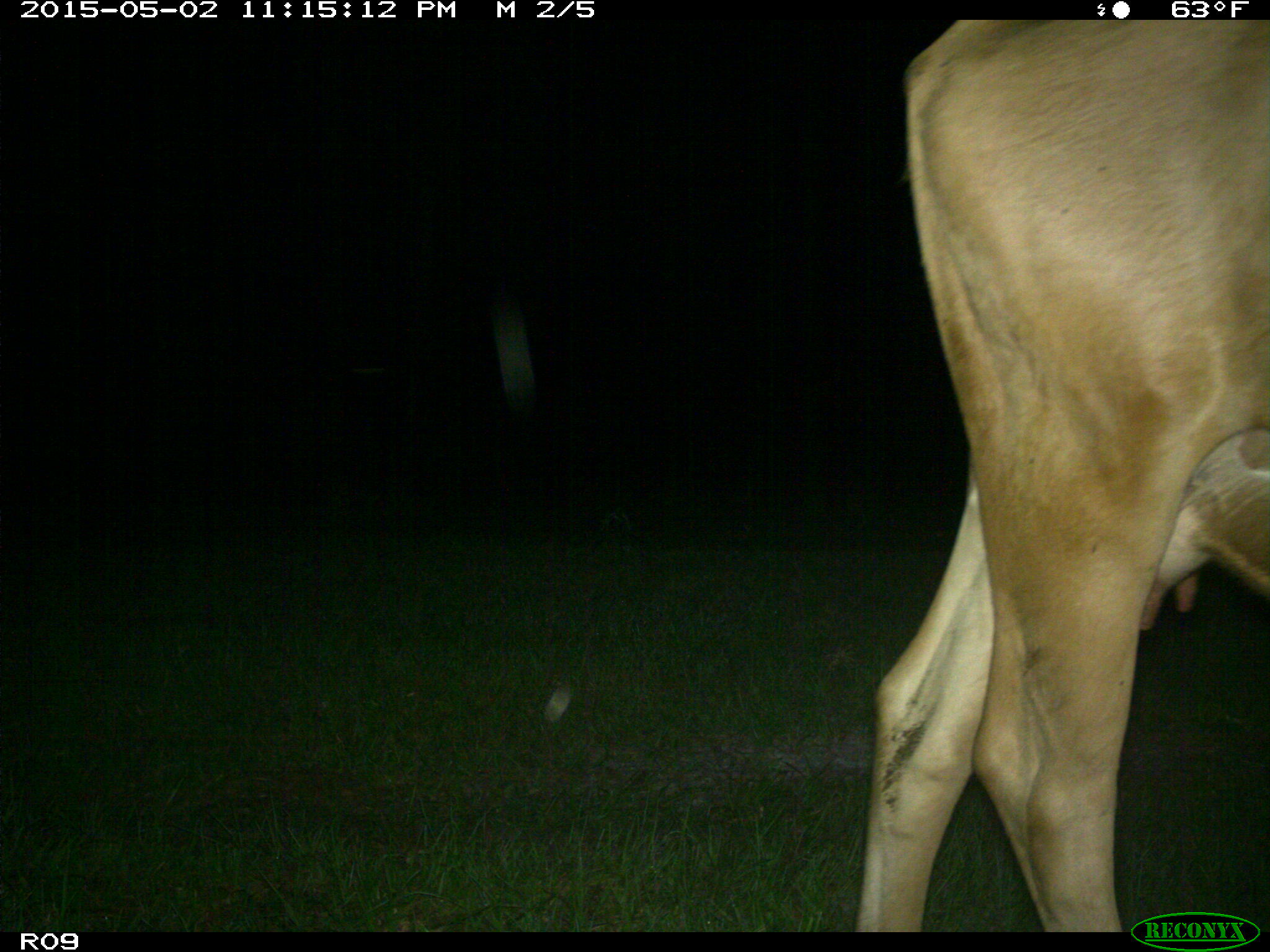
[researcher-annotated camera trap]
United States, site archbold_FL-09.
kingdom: Animalia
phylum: Chordata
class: Mammalia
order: Artiodactyla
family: Bovidae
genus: Bos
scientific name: Bos taurus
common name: domestic cow